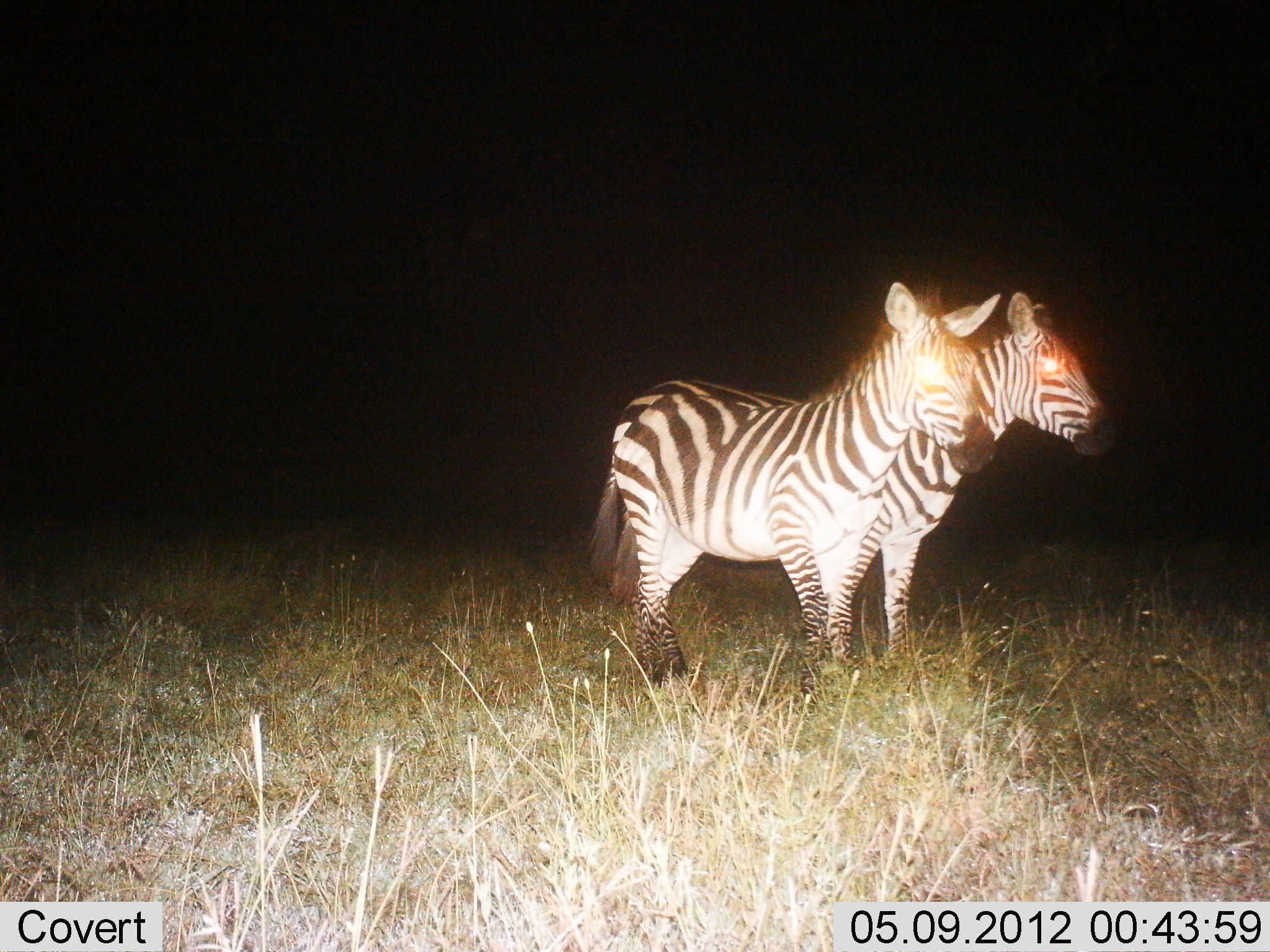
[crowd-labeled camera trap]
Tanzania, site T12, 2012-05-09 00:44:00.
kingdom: Animalia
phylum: Chordata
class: Mammalia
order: Perissodactyla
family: Equidae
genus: Equus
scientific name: Equus quagga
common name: plains zebra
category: zebra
Zebra (plains zebra) (Equus quagga), count 2. Behavior (volunteer vote fractions): standing 90%, resting 0%, moving 10%, interacting 0%. Young present (vote fraction): 0%. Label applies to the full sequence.